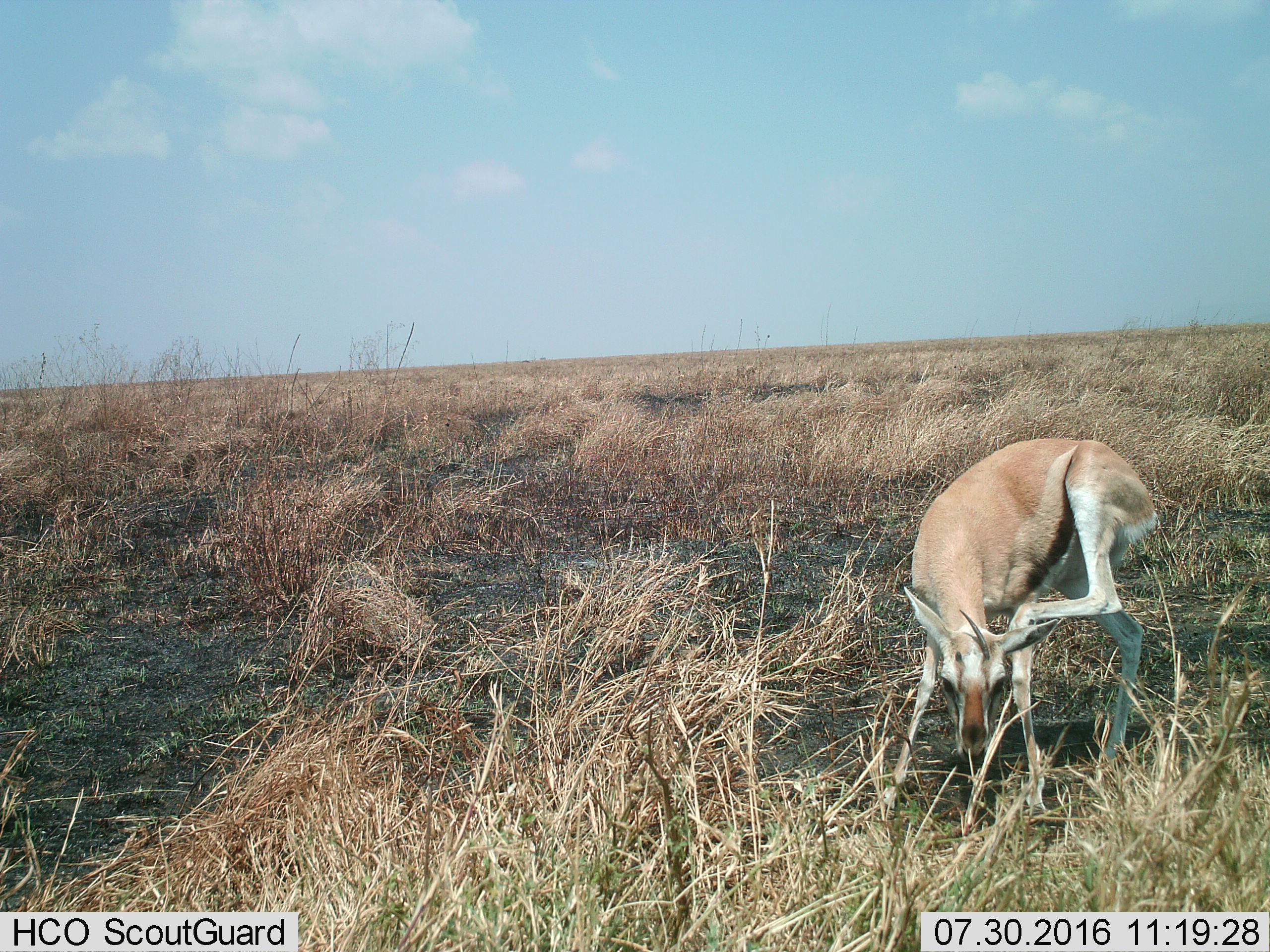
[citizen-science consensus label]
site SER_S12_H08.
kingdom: Animalia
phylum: Chordata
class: Mammalia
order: Artiodactyla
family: Bovidae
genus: Eudorcas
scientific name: Eudorcas thomsonii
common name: thomson's gazelle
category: gazellethomsons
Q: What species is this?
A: Gazellethomsons (thomson's gazelle) (Eudorcas thomsonii).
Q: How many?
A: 1.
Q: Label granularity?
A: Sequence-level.